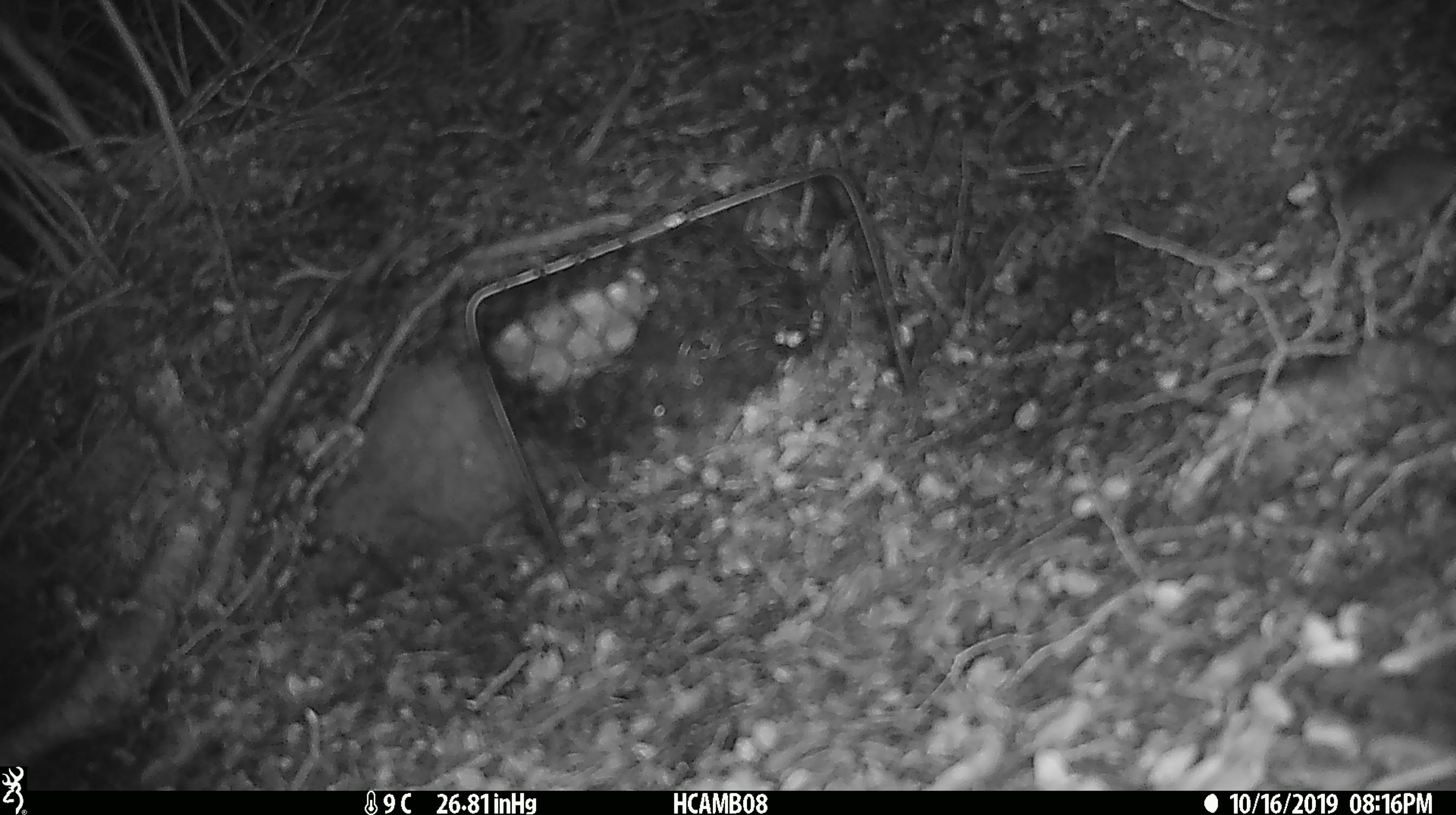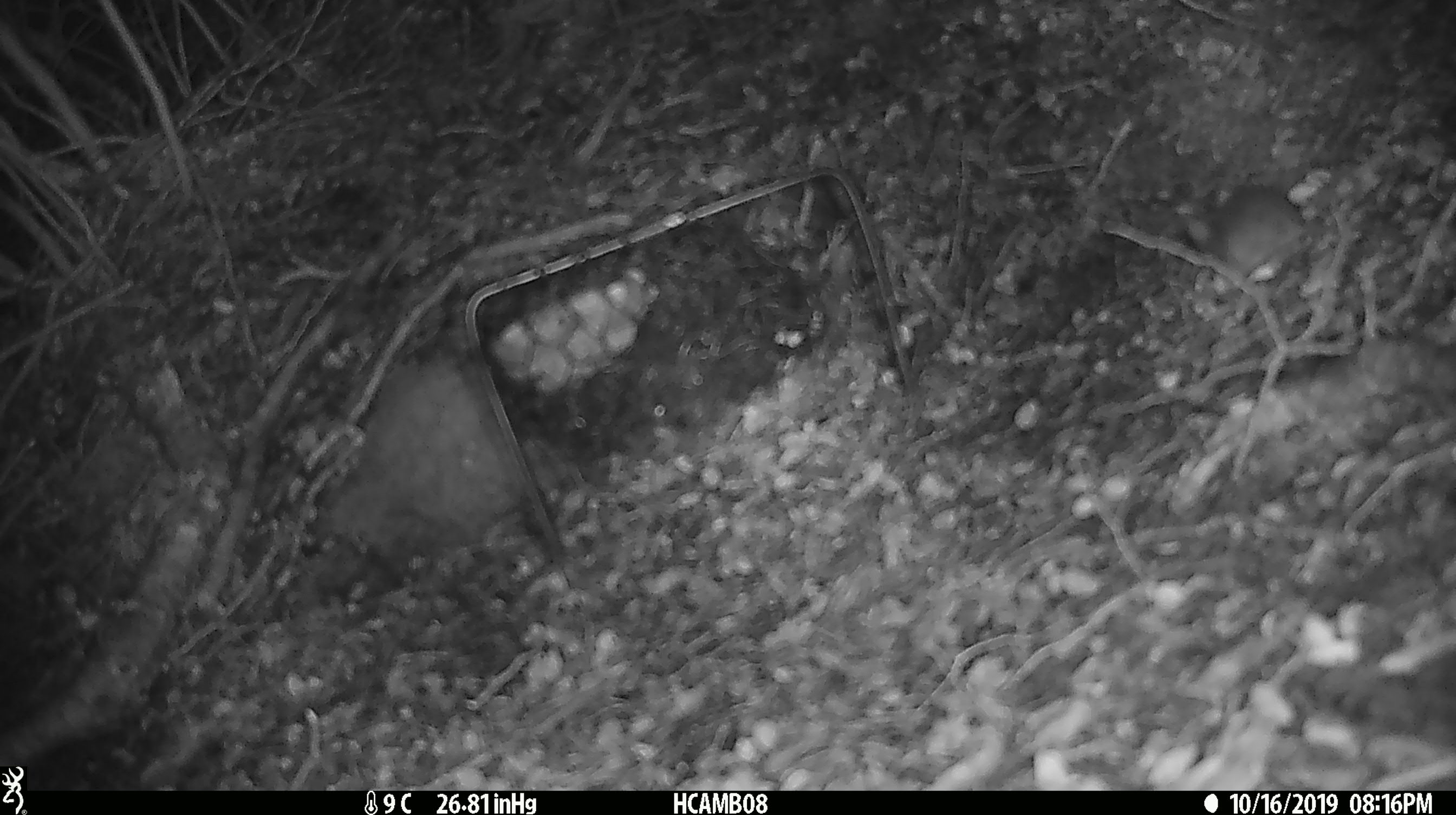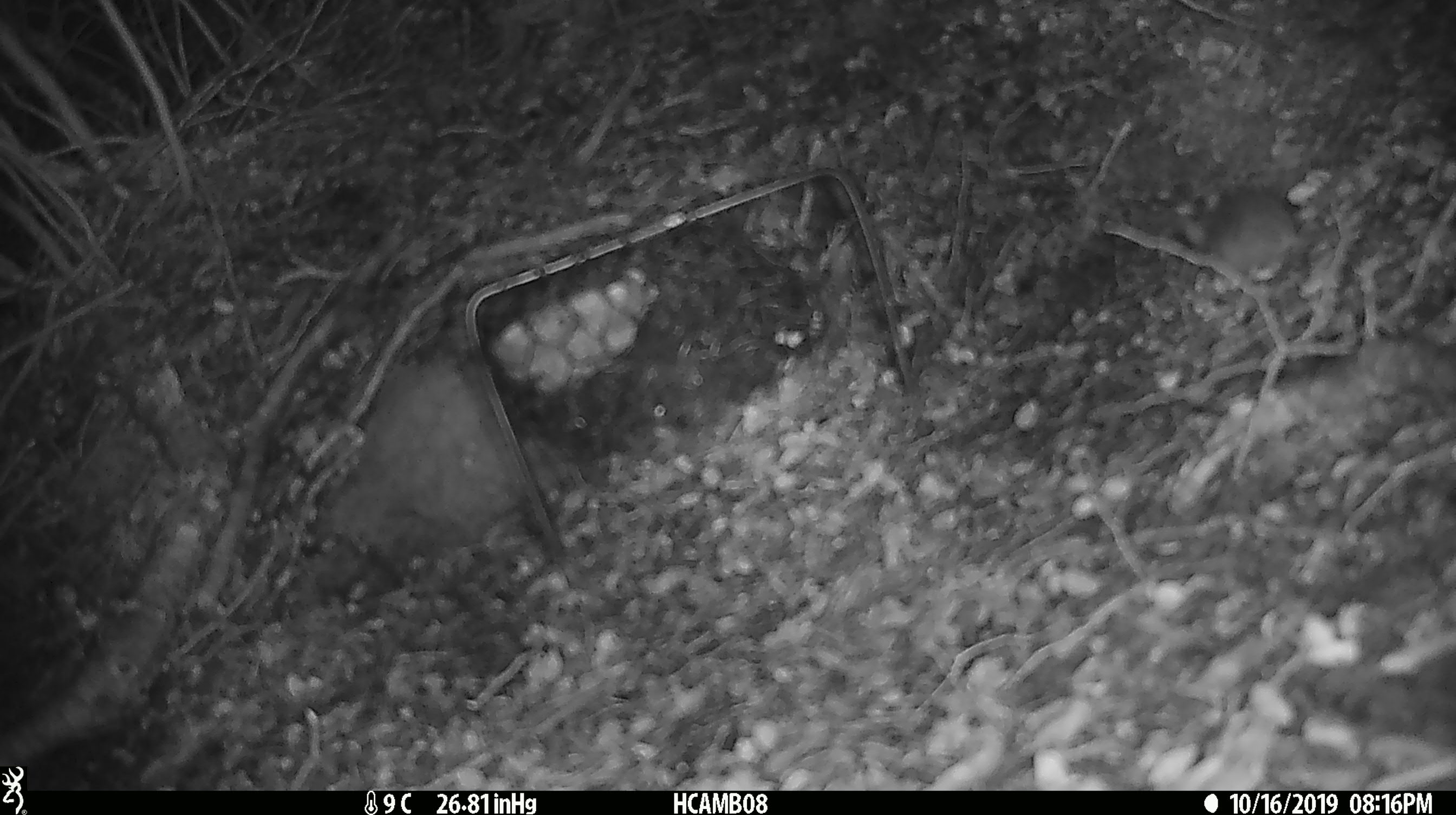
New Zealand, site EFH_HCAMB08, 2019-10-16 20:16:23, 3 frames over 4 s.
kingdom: Animalia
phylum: Chordata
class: Mammalia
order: Rodentia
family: Muridae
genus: Mus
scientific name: Mus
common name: mouse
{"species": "mouse (Mus)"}